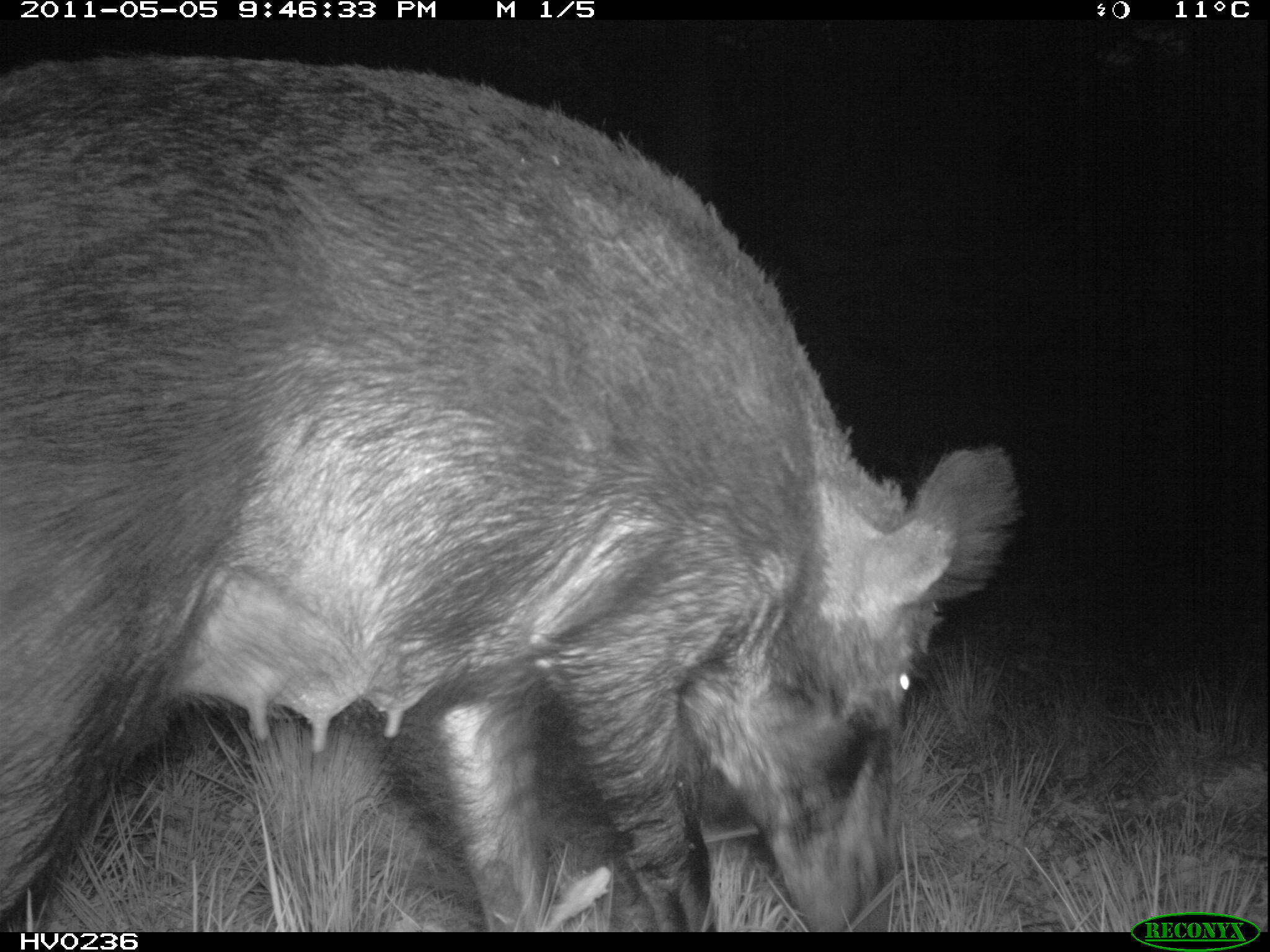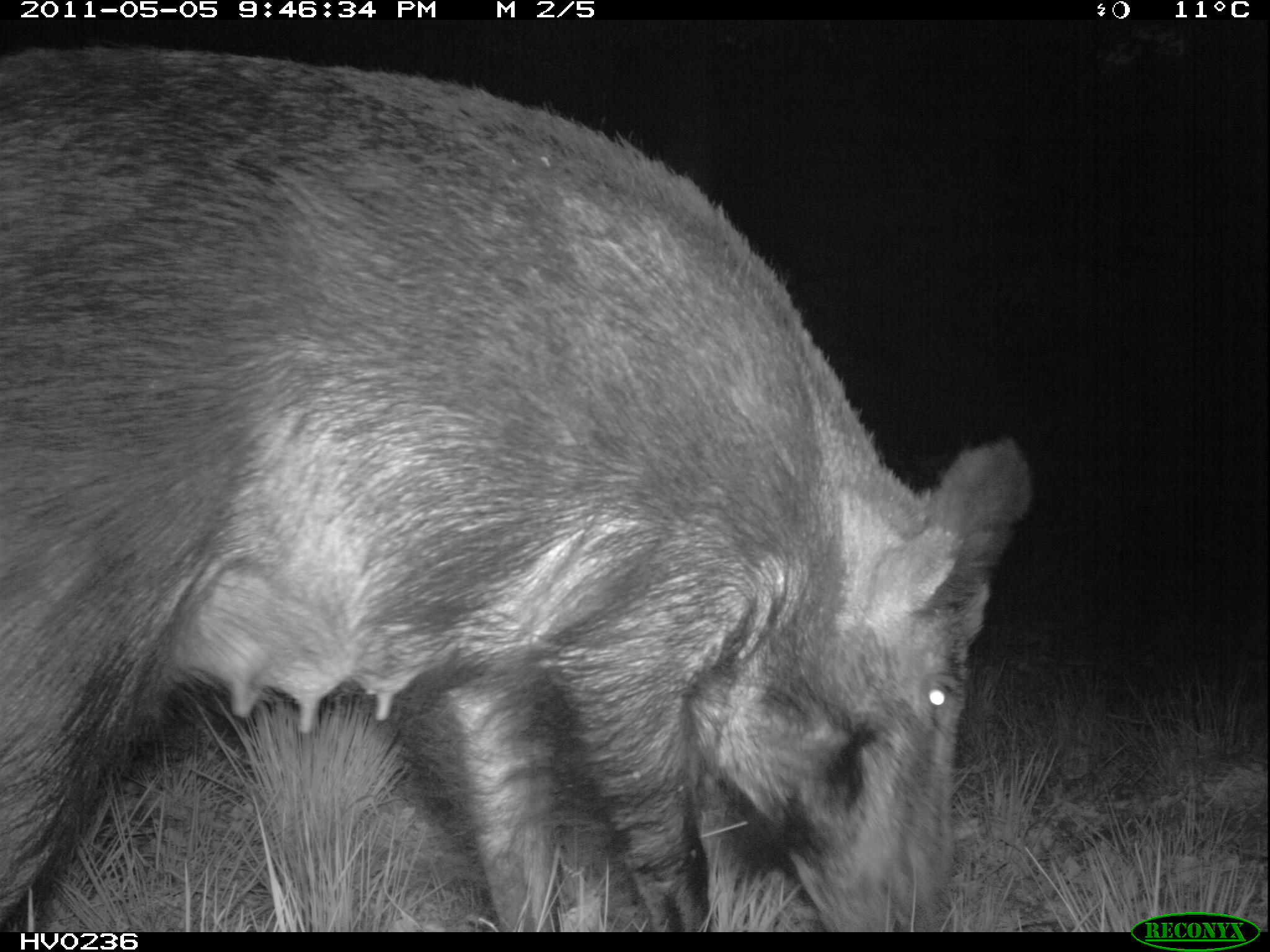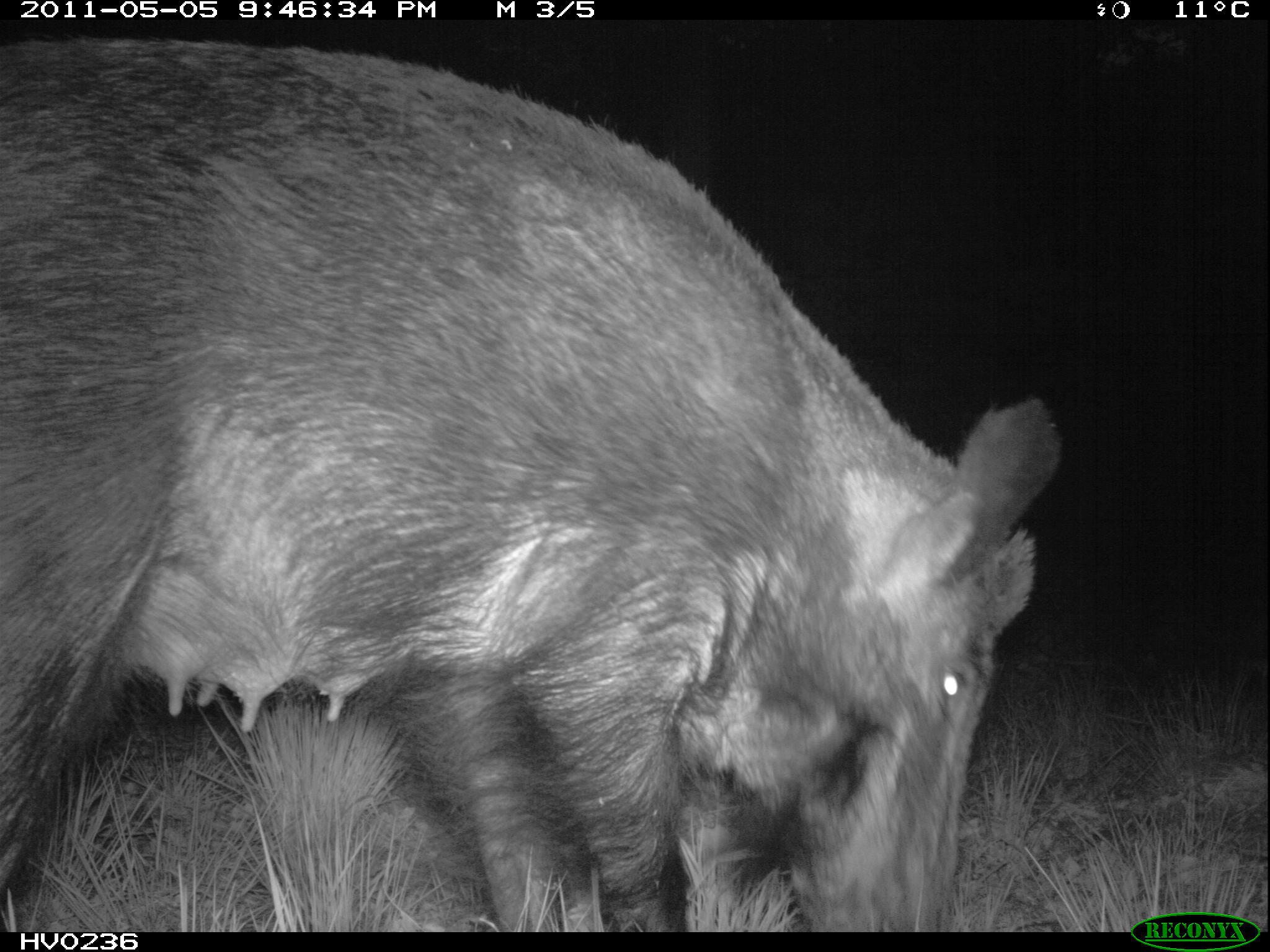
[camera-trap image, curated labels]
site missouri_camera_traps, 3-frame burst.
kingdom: Animalia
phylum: Chordata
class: Mammalia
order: Artiodactyla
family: Suidae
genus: Sus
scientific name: Sus scrofa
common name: wild boar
Wild boar (Sus scrofa). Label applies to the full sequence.